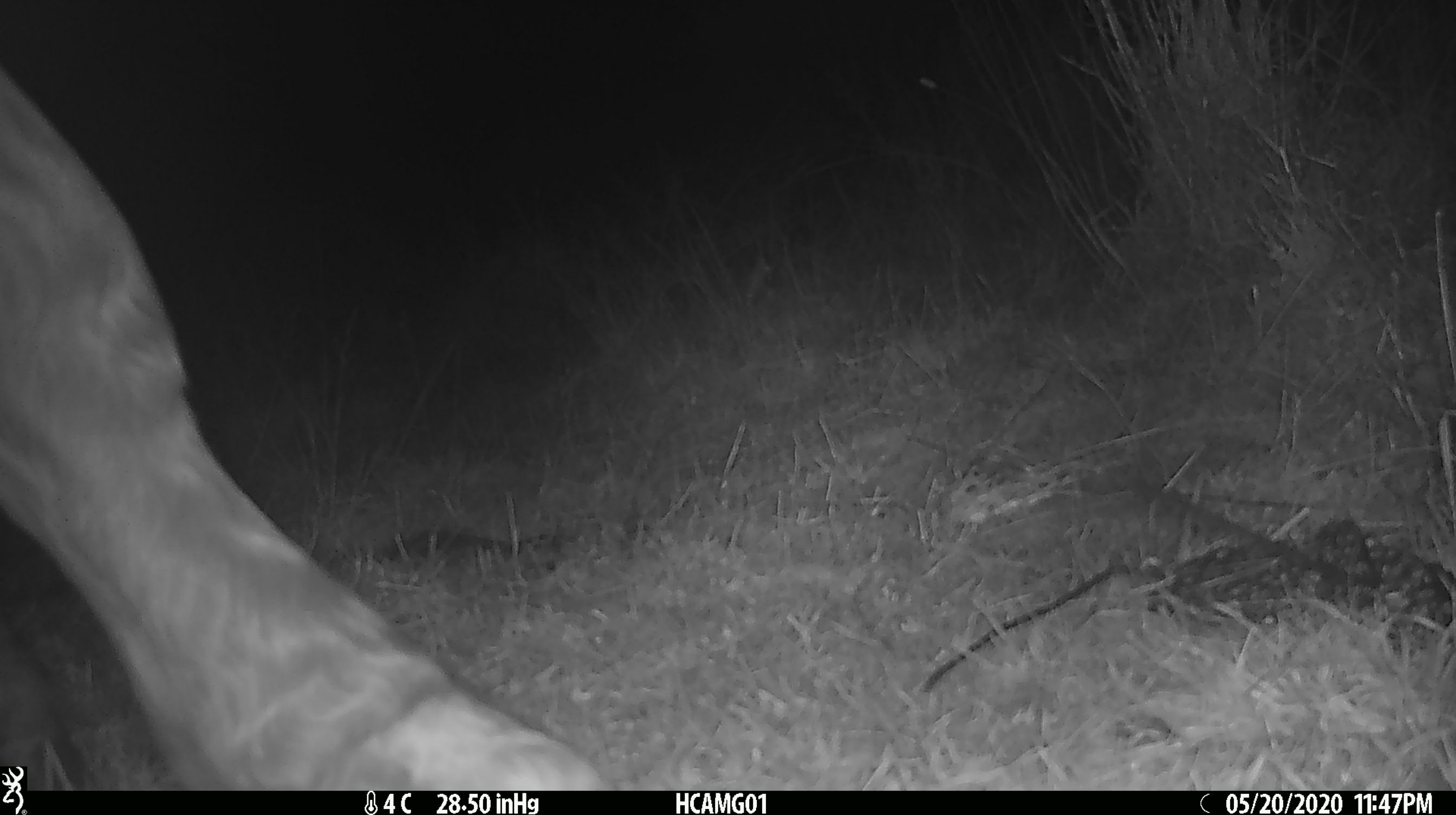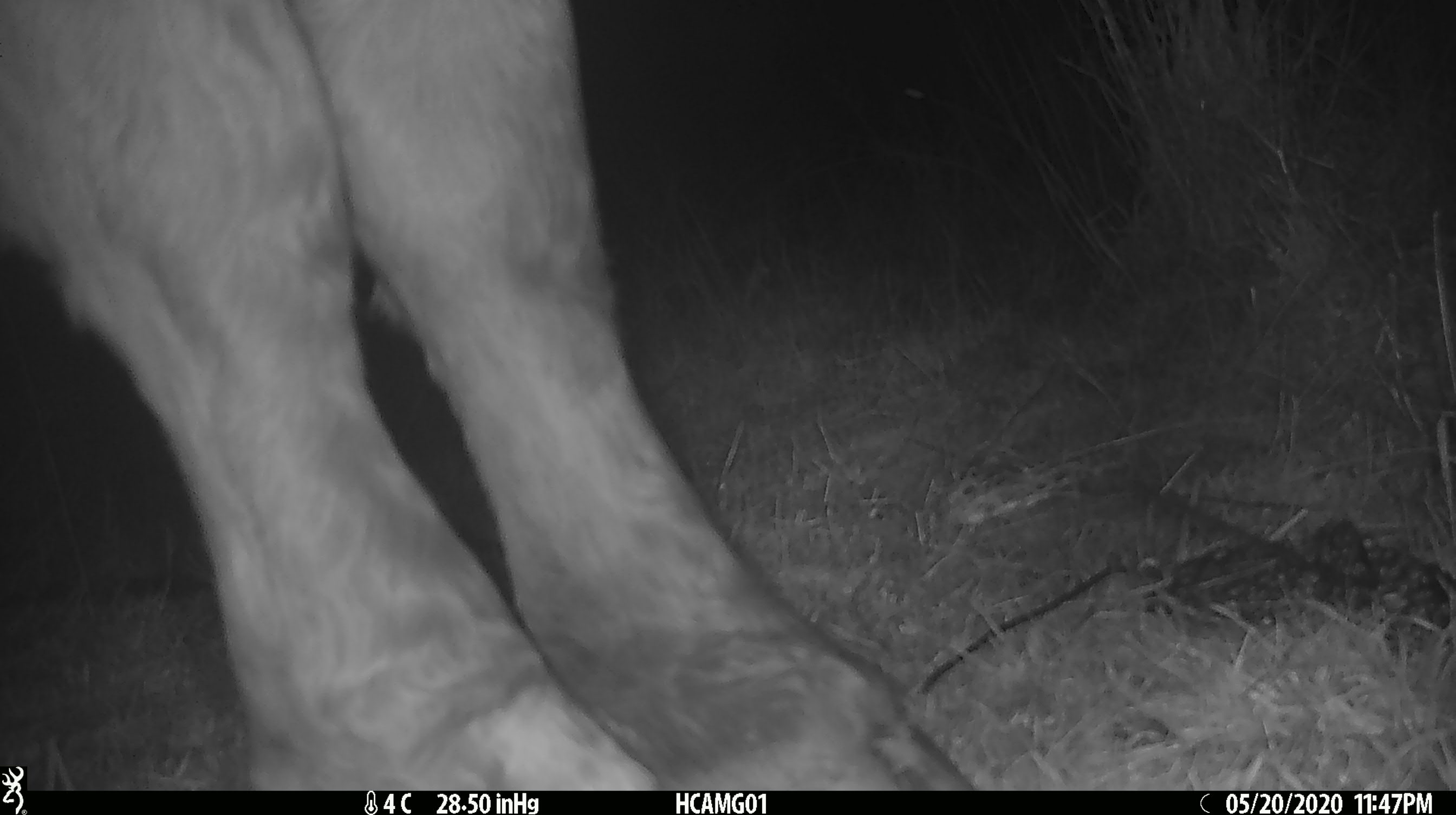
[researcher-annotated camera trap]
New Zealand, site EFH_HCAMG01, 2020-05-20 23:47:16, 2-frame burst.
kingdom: Animalia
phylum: Chordata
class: Mammalia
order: Artiodactyla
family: Bovidae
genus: Bos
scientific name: Bos taurus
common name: domestic cow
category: cow